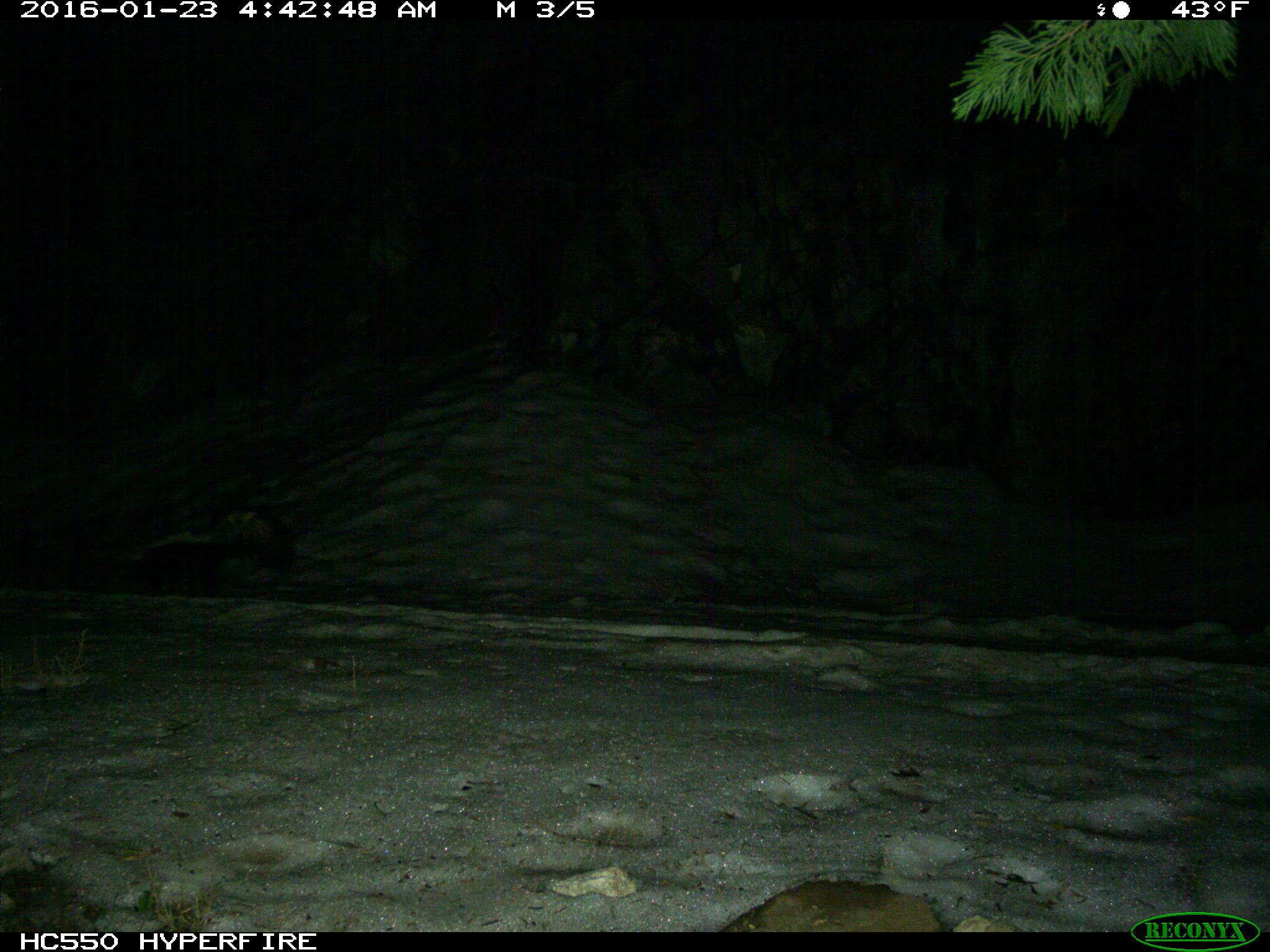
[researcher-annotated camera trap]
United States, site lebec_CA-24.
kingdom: Animalia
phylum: Chordata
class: Mammalia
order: Carnivora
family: Mephitidae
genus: Mephitis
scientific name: Mephitis mephitis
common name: striped skunk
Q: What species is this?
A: Mephitis mephitis (striped skunk).